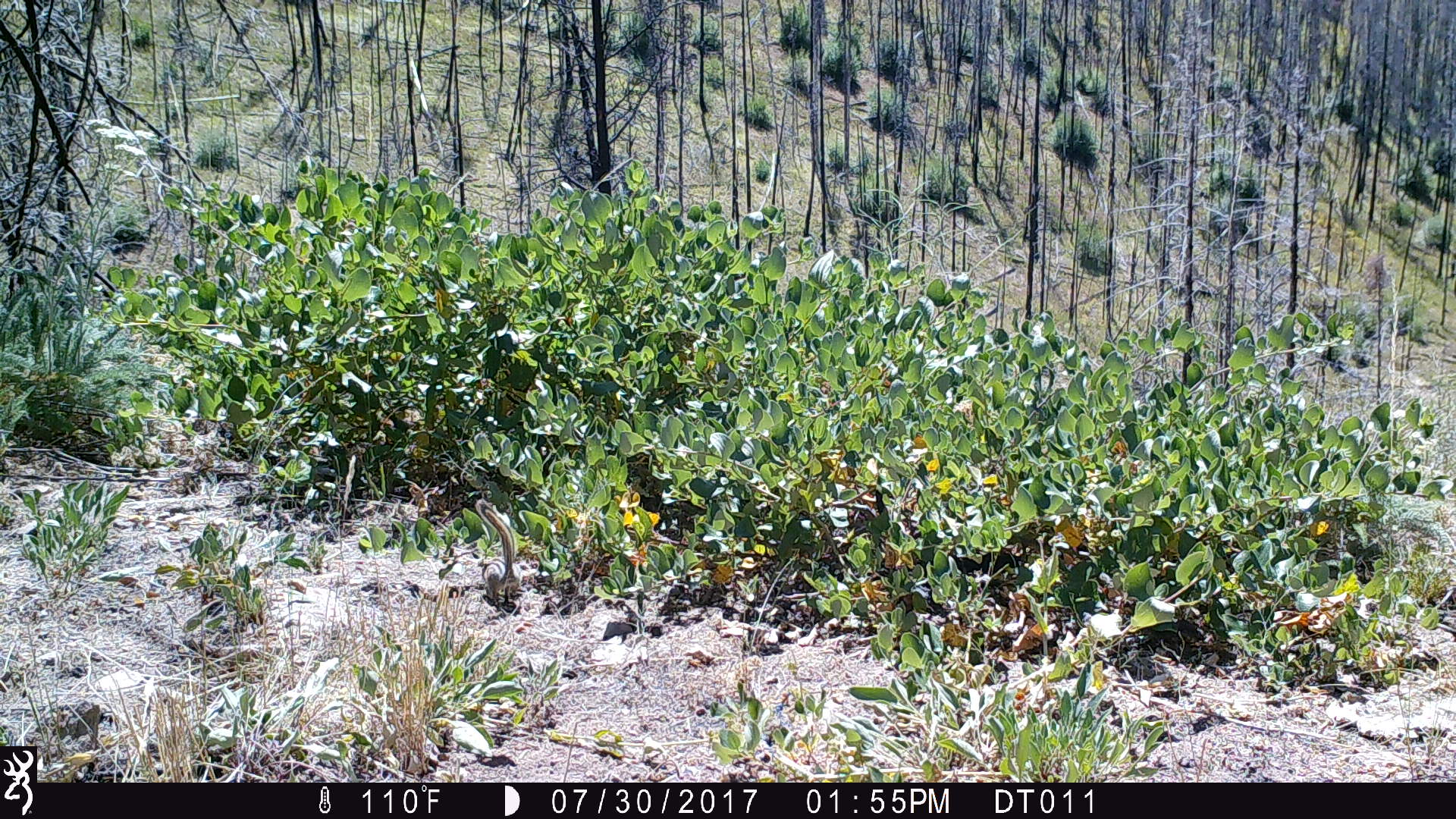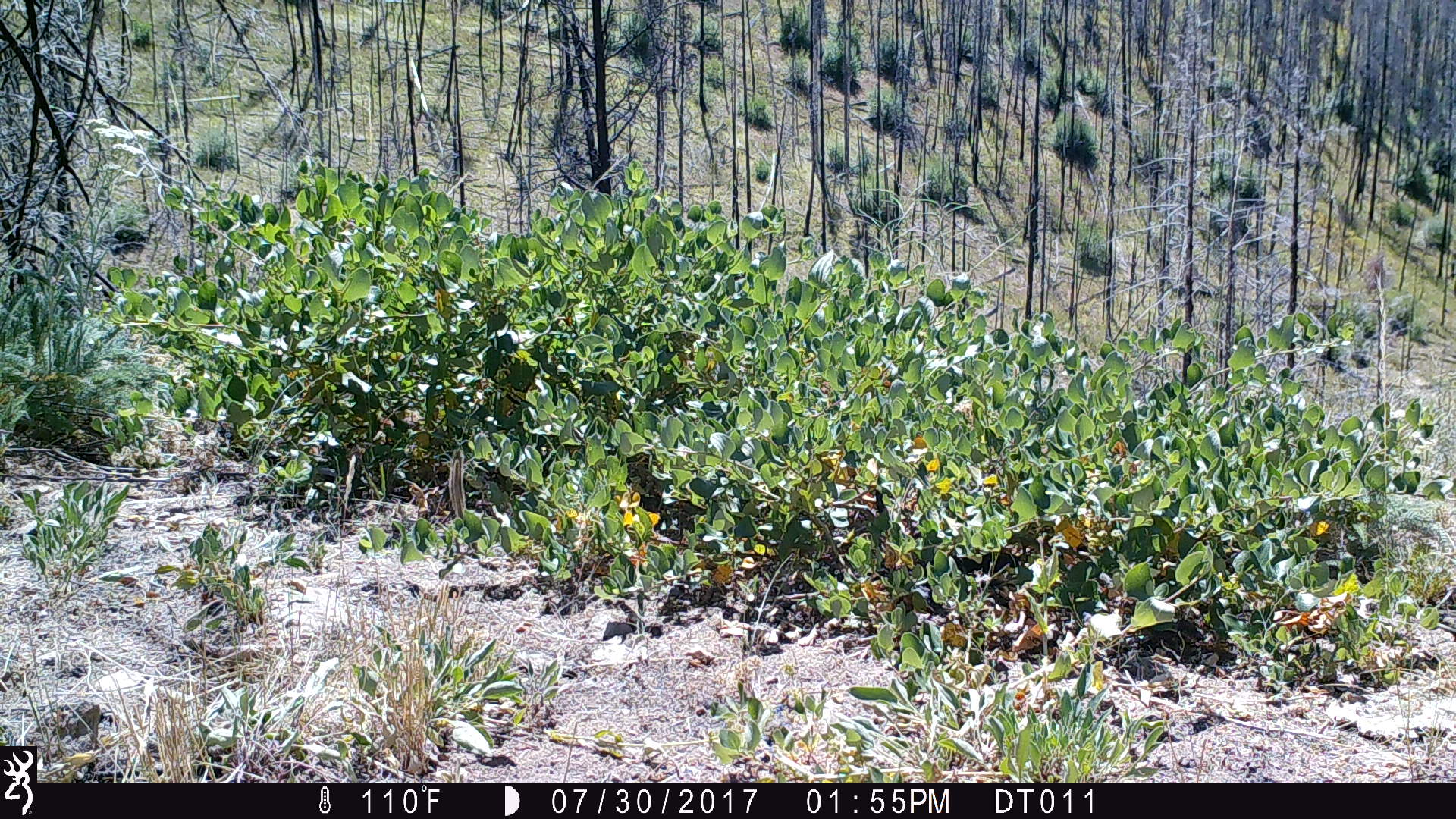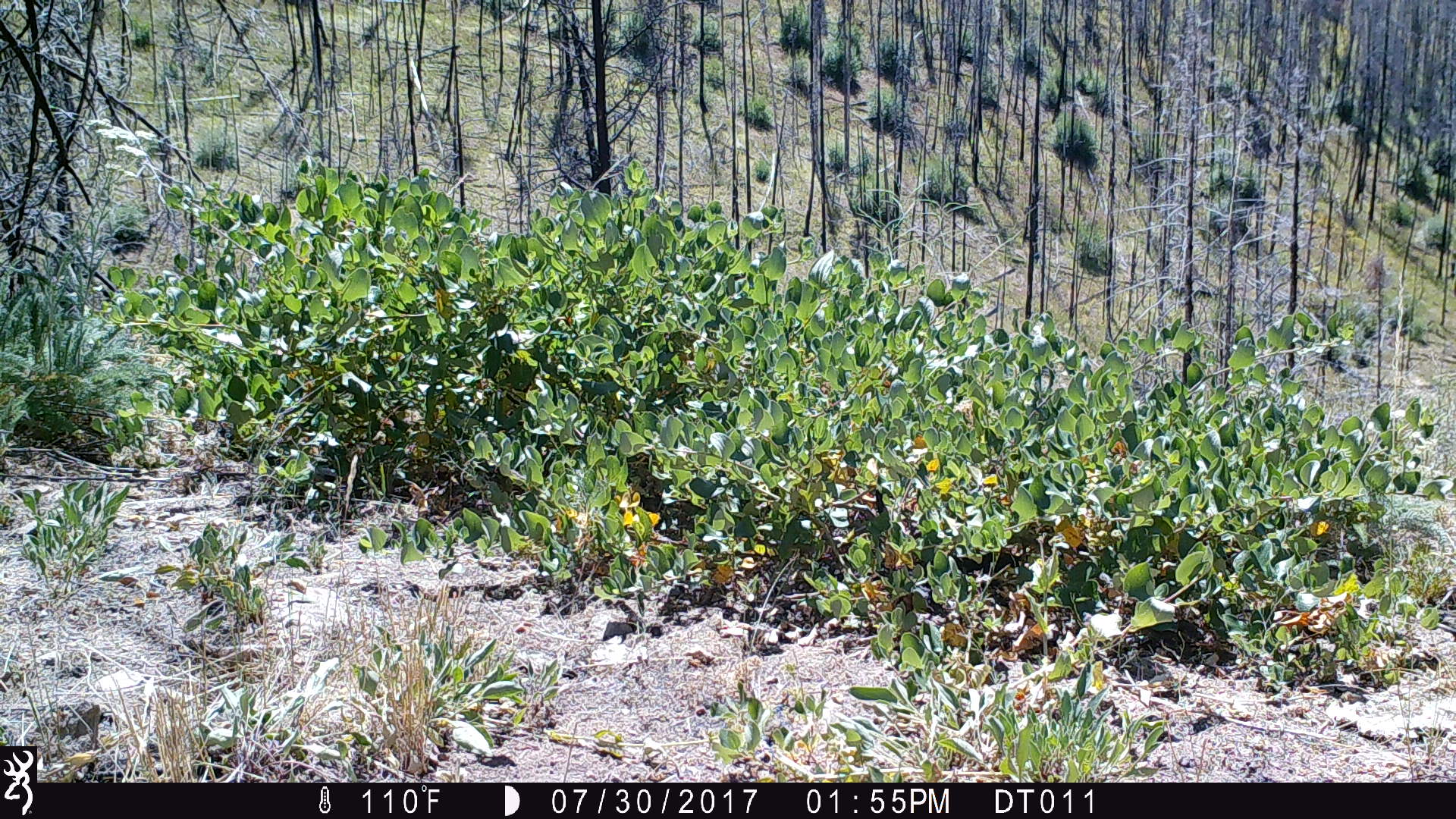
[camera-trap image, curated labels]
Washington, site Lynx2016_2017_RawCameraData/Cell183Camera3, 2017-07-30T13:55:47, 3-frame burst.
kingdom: Animalia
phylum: Chordata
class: Mammalia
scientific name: Mammalia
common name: small mammal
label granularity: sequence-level